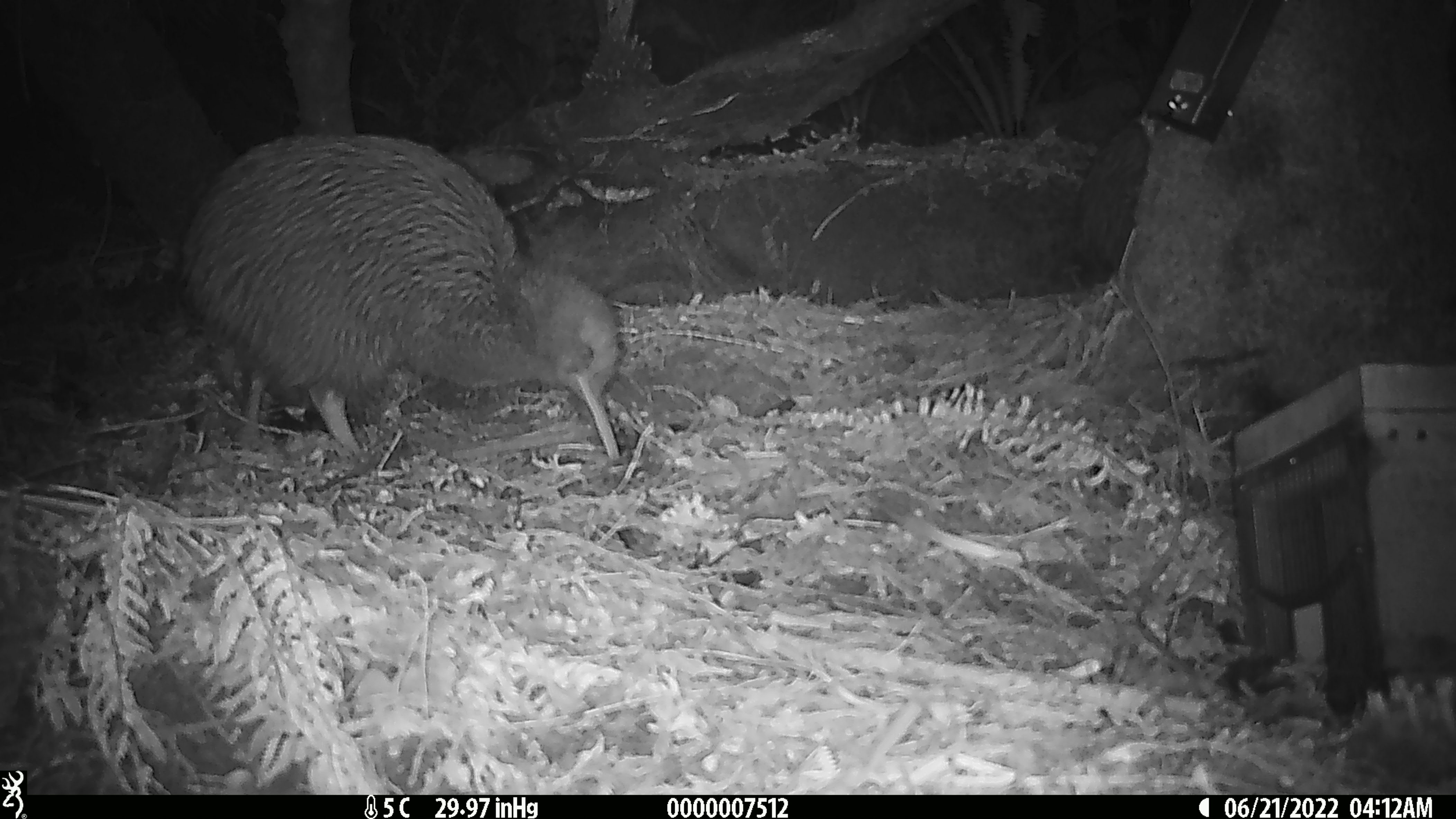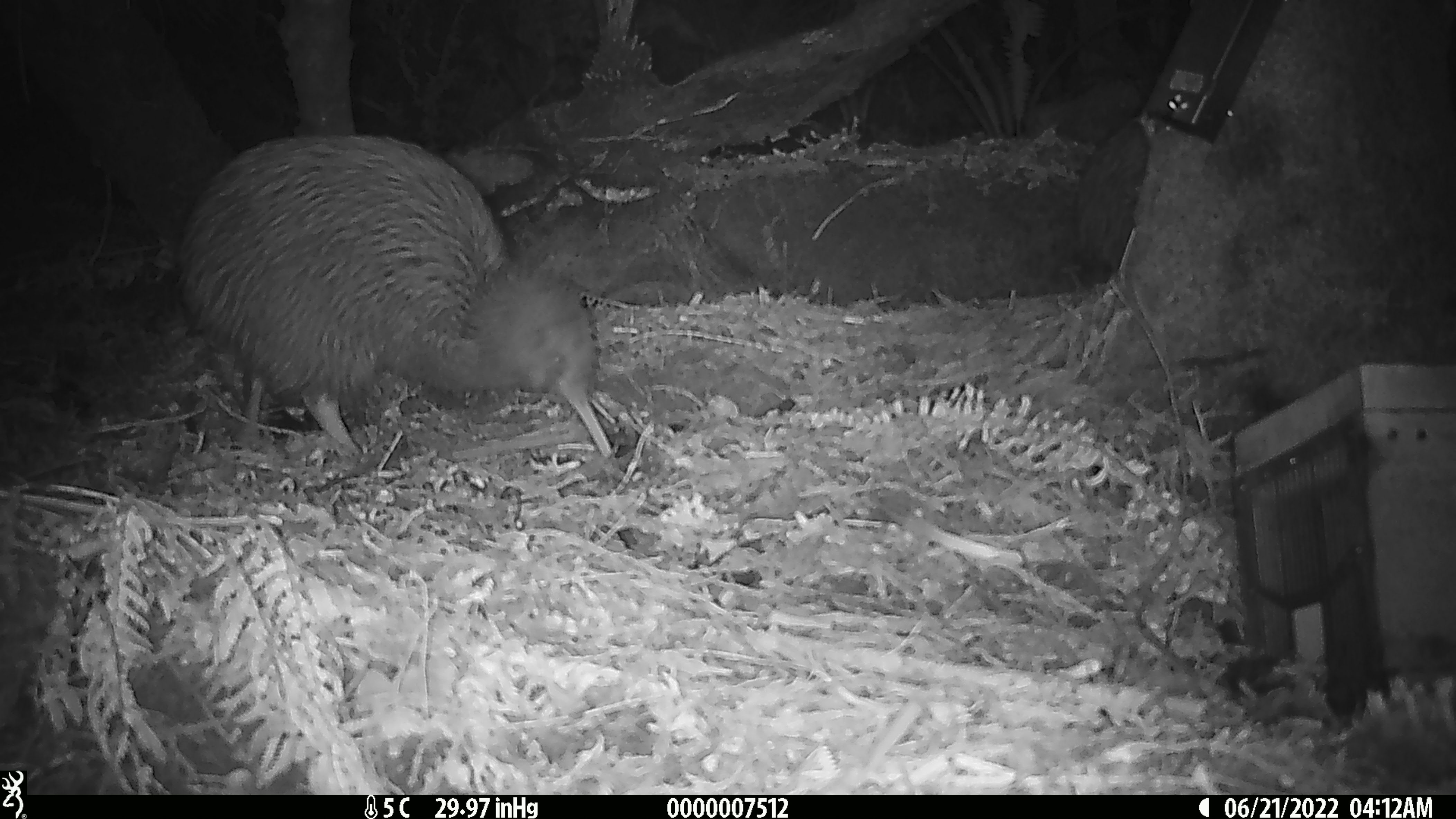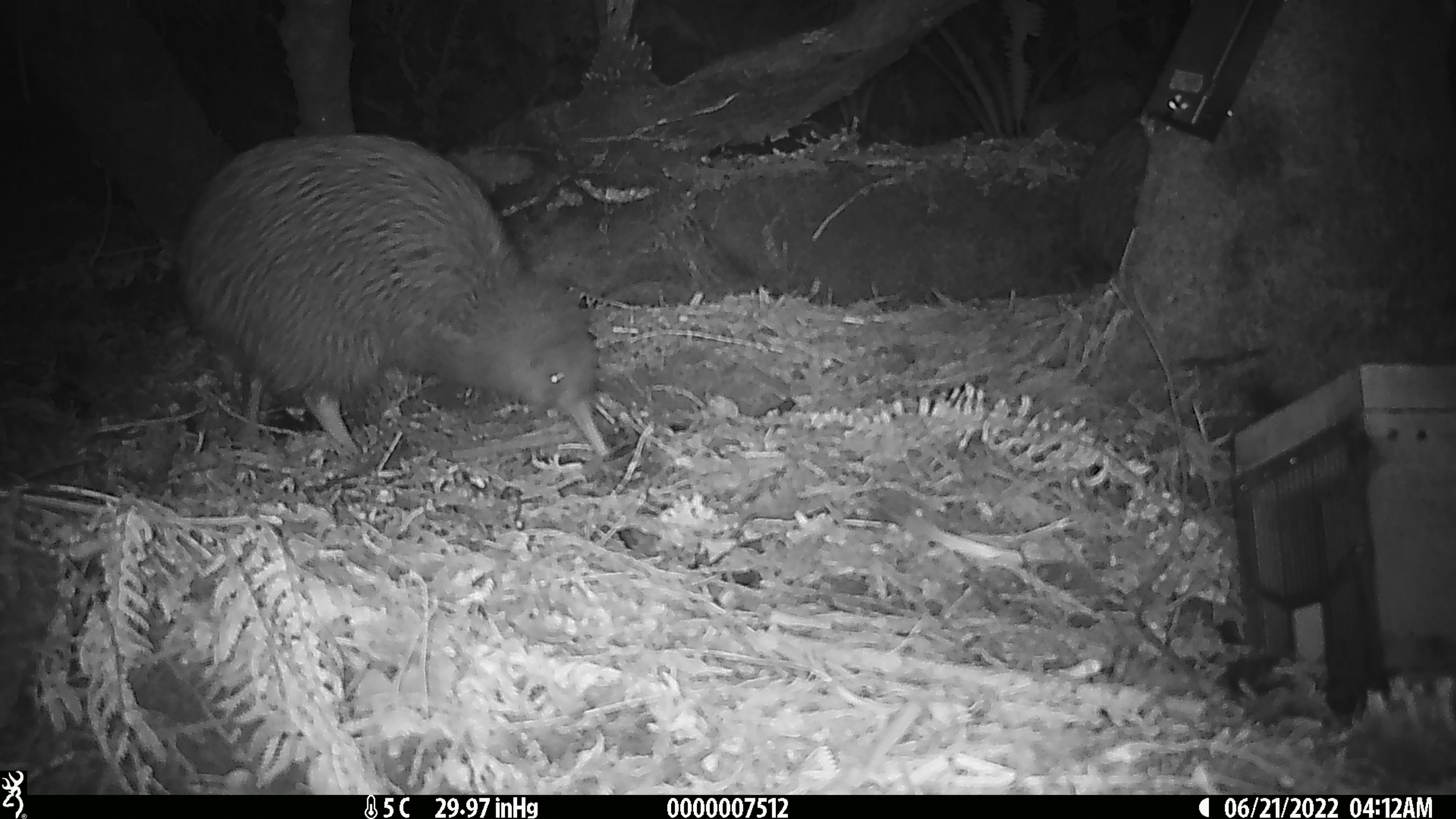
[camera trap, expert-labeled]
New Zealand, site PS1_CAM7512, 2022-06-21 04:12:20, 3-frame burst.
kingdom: Animalia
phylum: Chordata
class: Aves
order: Apterygiformes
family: Apterygidae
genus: Apteryx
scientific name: Apteryx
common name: kiwi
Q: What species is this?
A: Kiwi (Apteryx).